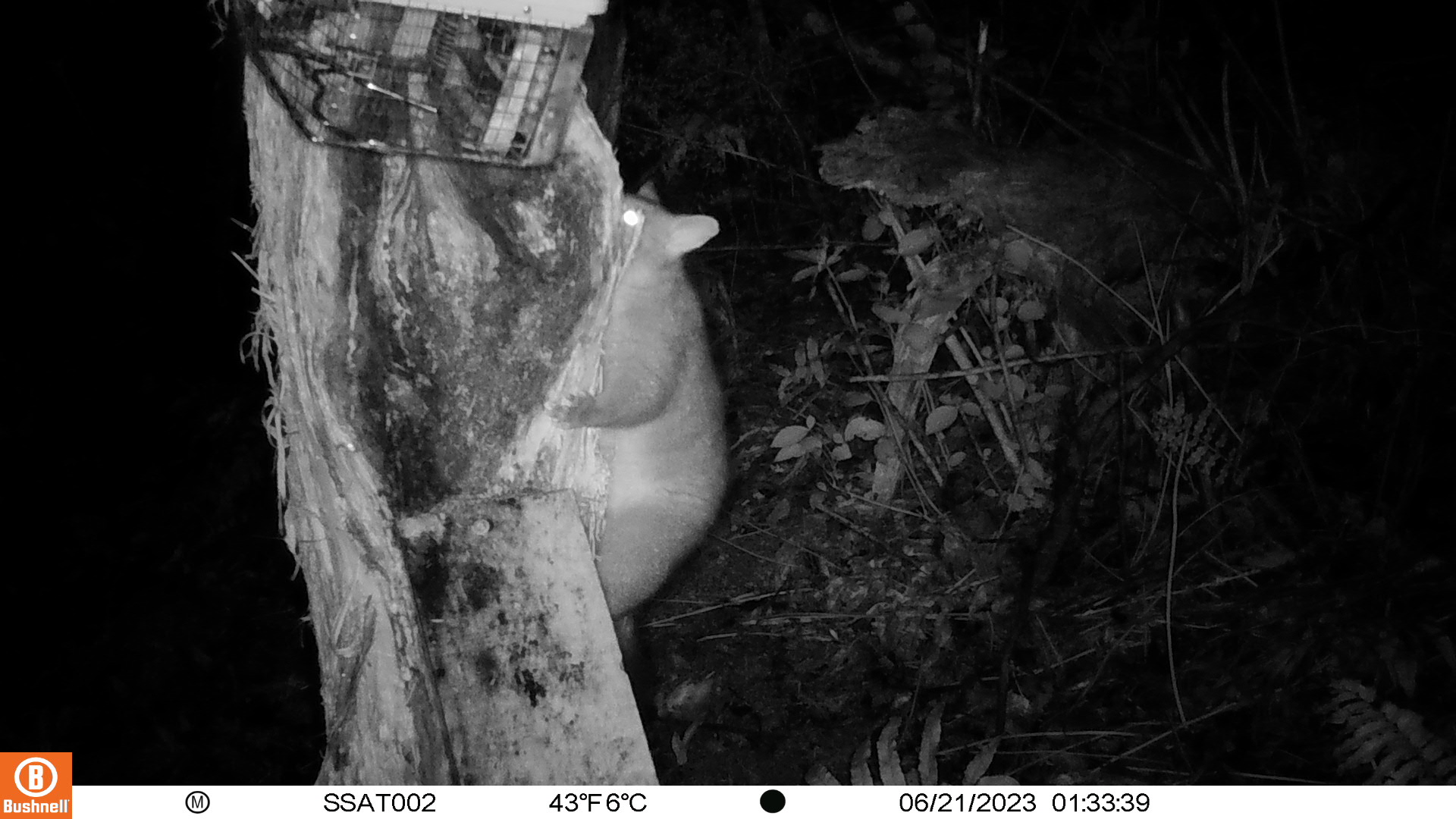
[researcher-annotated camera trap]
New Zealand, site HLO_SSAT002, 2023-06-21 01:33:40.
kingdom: Animalia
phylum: Chordata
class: Mammalia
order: Diprotodontia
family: Phalangeridae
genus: Trichosurus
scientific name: Trichosurus vulpecula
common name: common brushtail possum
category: possum